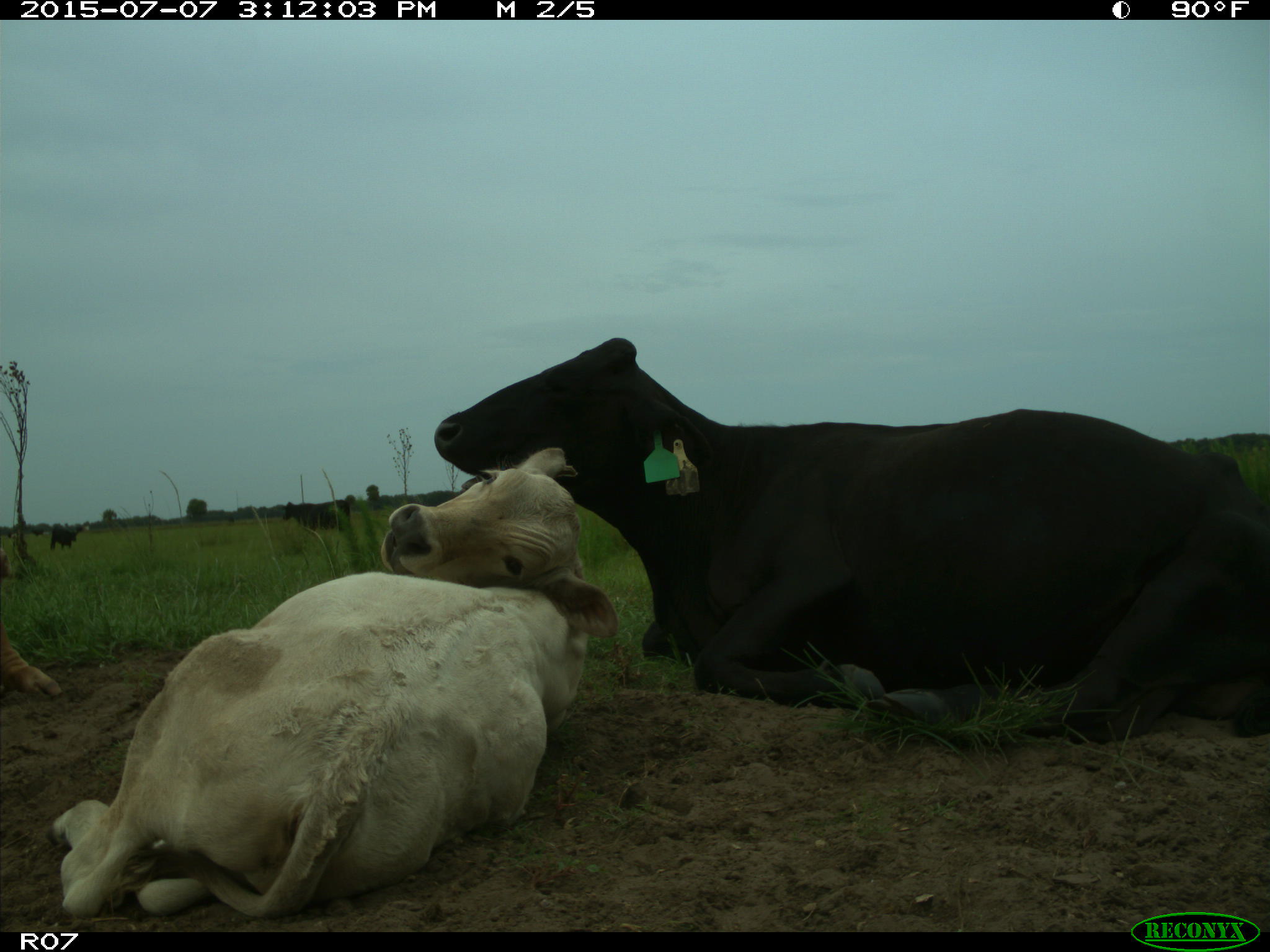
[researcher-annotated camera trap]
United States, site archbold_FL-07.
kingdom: Animalia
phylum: Chordata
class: Mammalia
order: Artiodactyla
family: Bovidae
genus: Bos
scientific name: Bos taurus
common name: domestic cow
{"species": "Bos taurus (domestic cow)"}